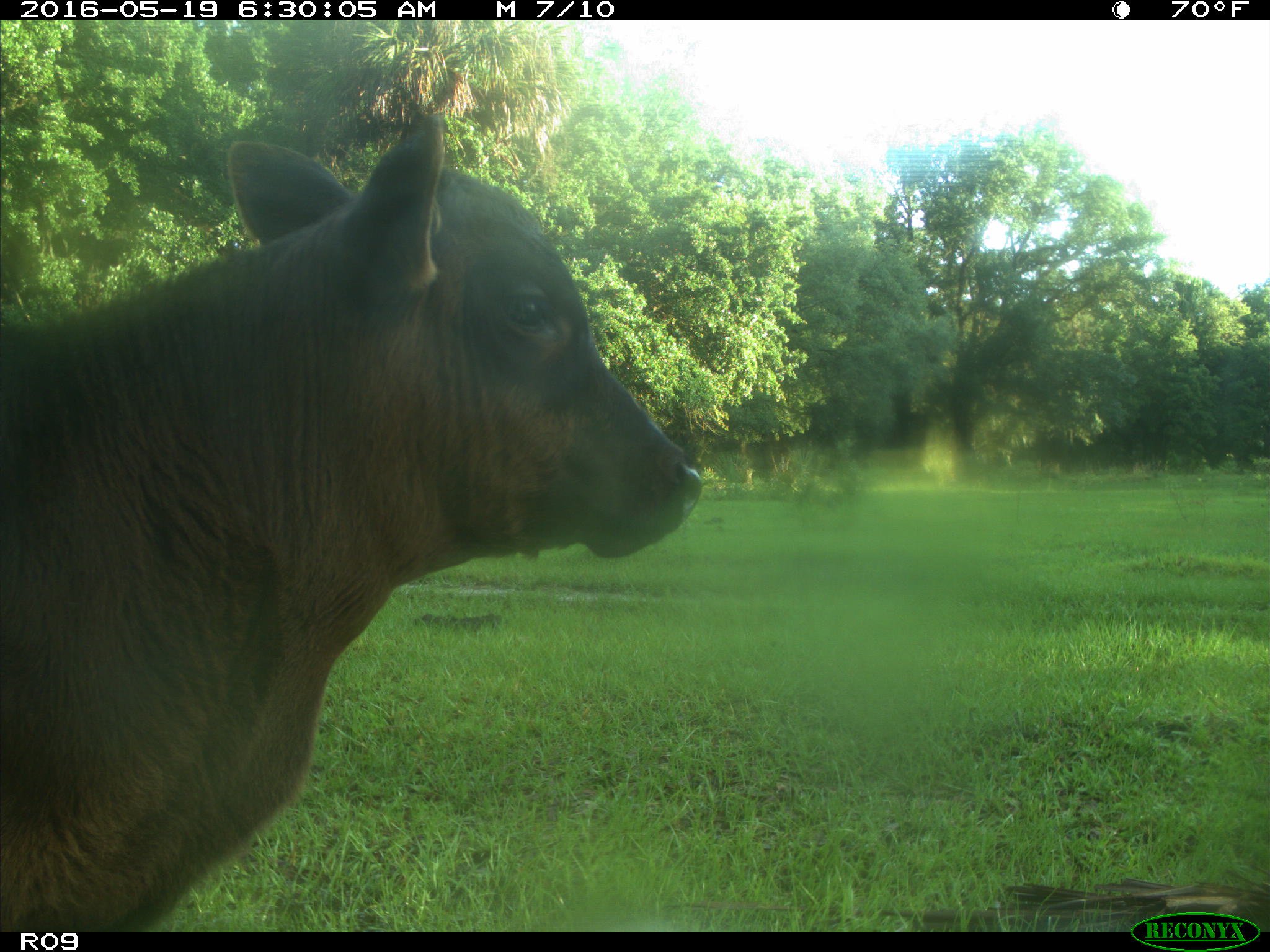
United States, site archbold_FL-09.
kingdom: Animalia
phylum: Chordata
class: Mammalia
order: Artiodactyla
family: Bovidae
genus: Bos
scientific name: Bos taurus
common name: domestic cow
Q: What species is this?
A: Bos taurus (domestic cow).